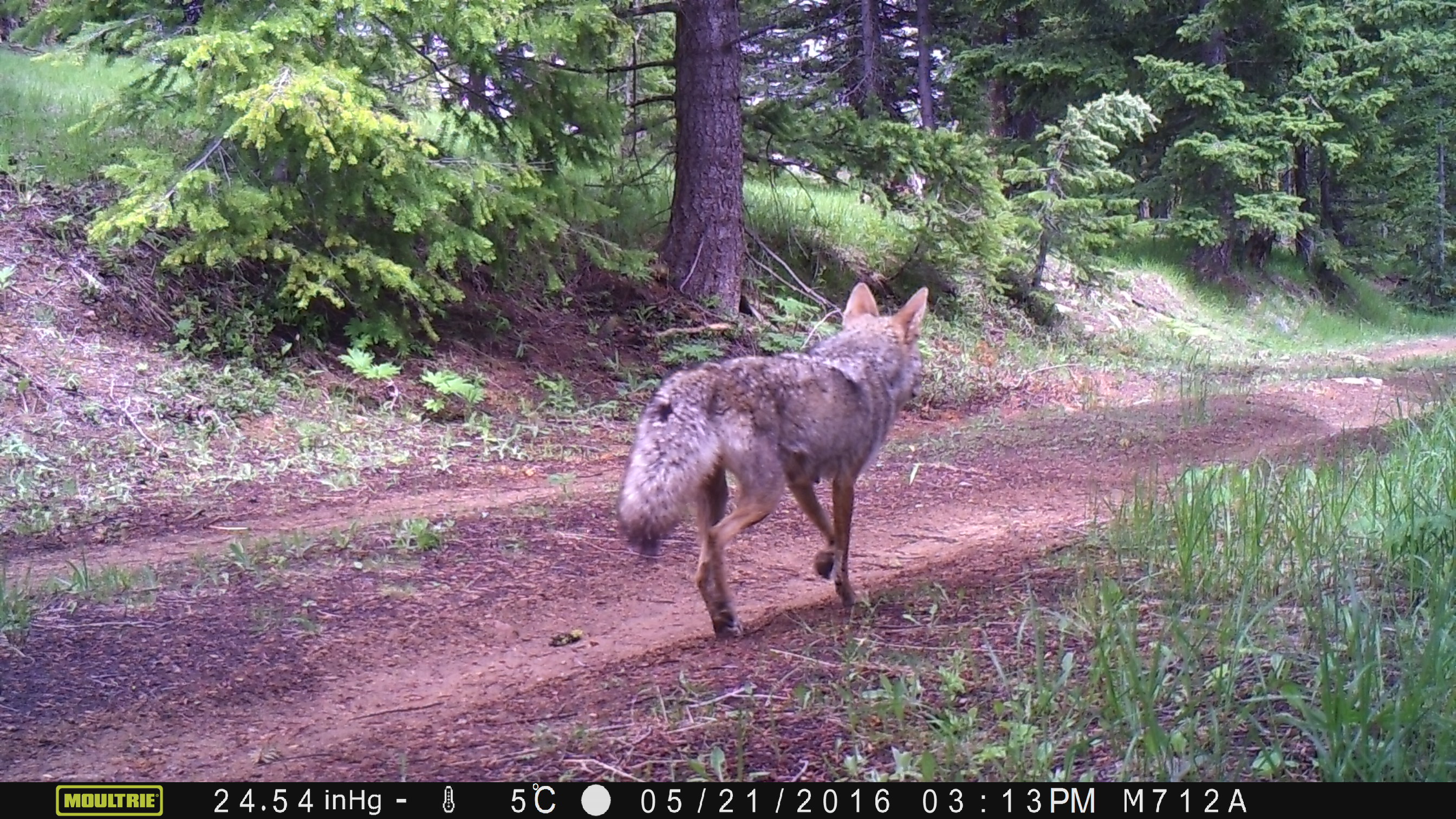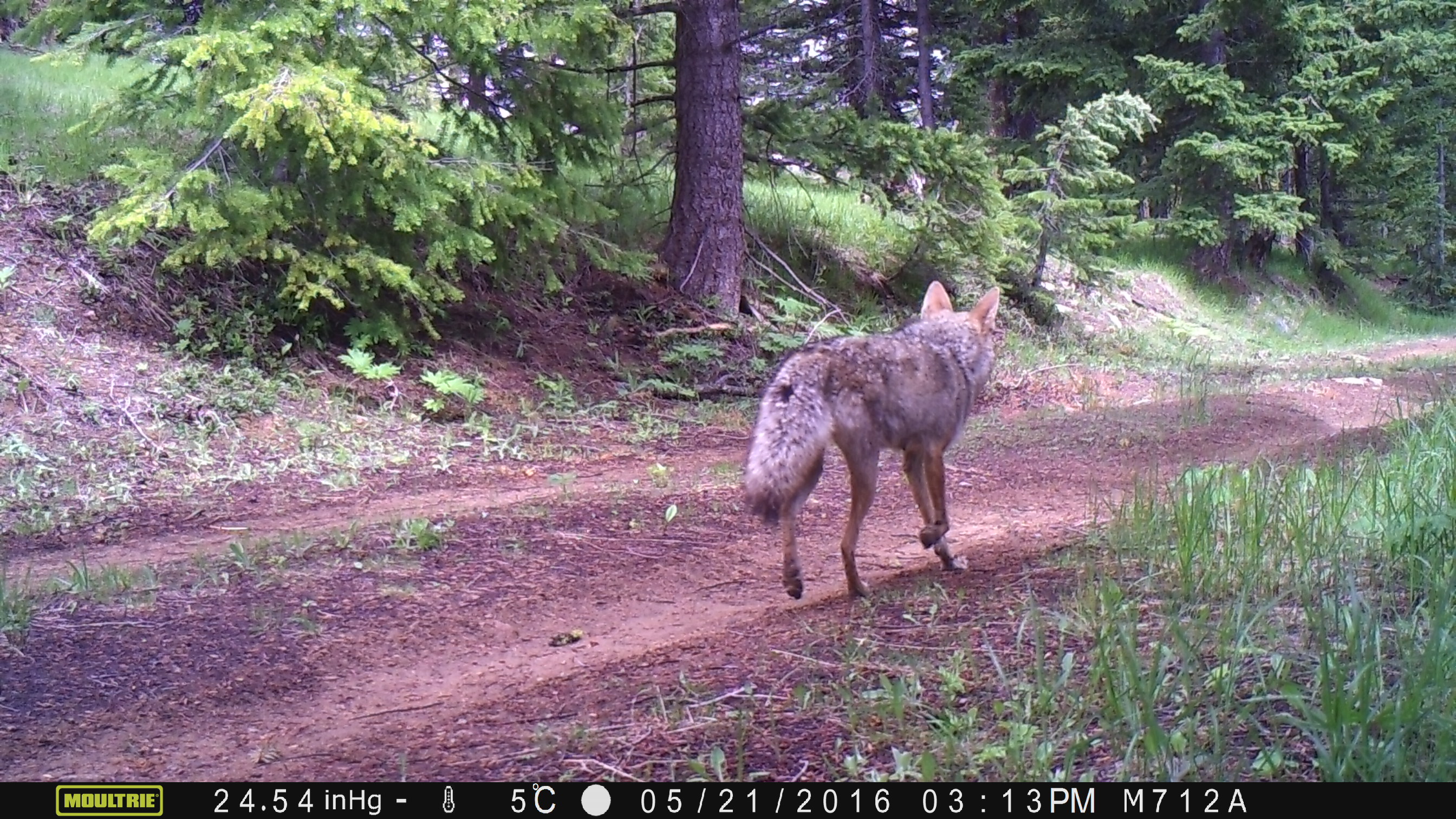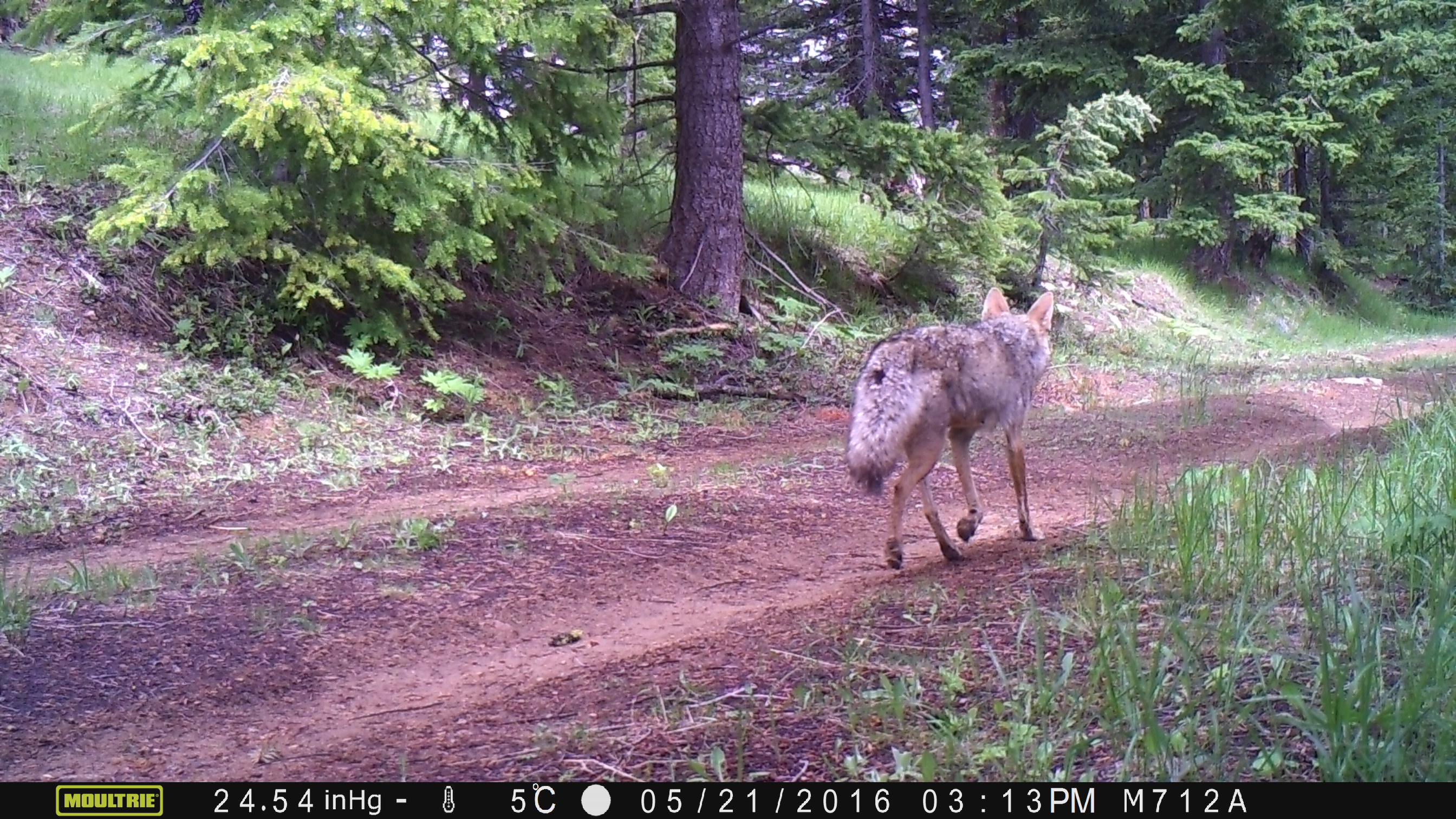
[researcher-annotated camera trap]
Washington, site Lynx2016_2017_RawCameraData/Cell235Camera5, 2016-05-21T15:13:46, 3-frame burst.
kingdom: Animalia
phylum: Chordata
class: Mammalia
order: Carnivora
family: Canidae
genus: Canis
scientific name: Canis latrans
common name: coyote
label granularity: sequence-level